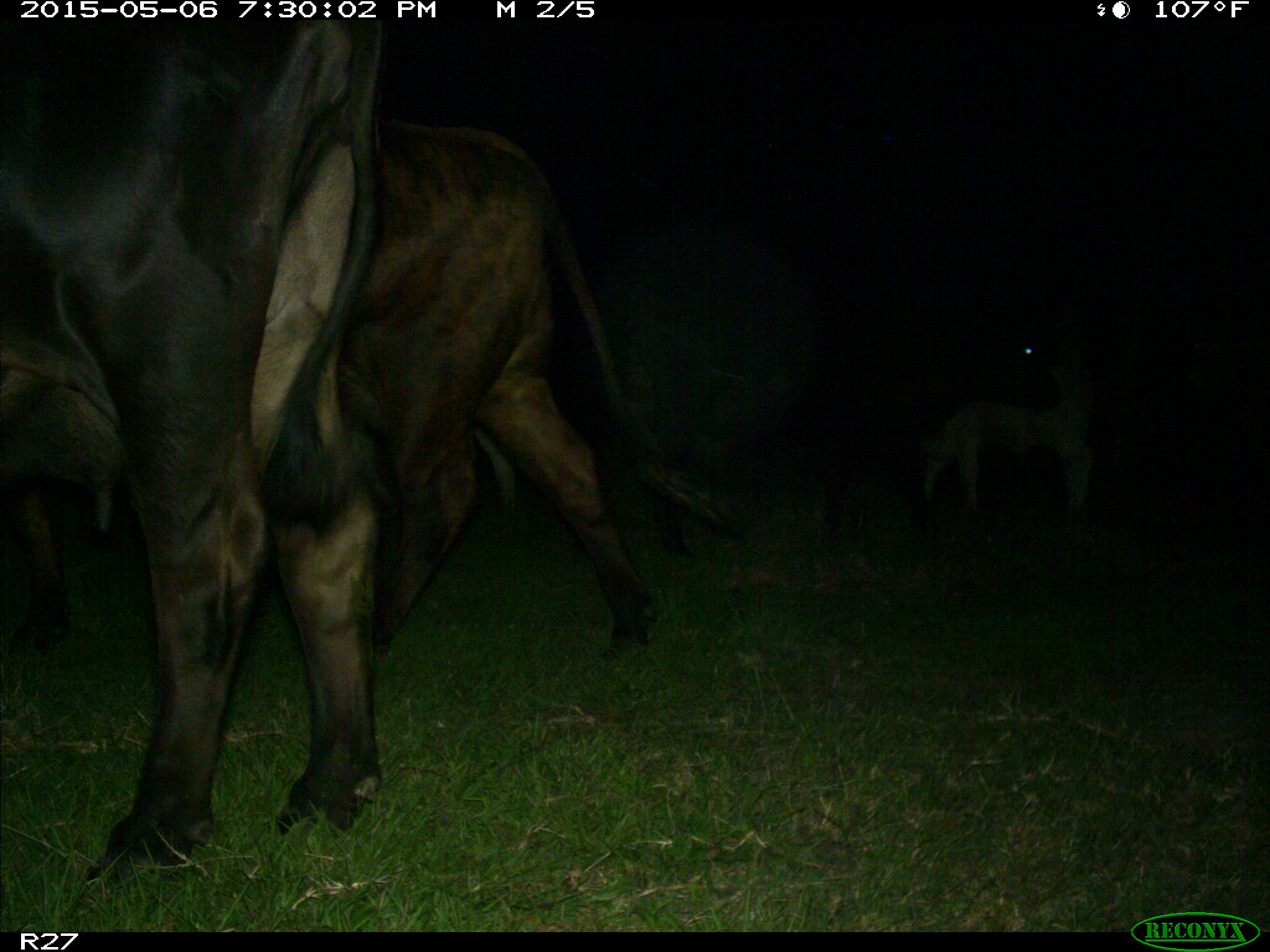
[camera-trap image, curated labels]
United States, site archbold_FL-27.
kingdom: Animalia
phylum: Chordata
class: Mammalia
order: Artiodactyla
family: Bovidae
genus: Bos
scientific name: Bos taurus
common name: domestic cow